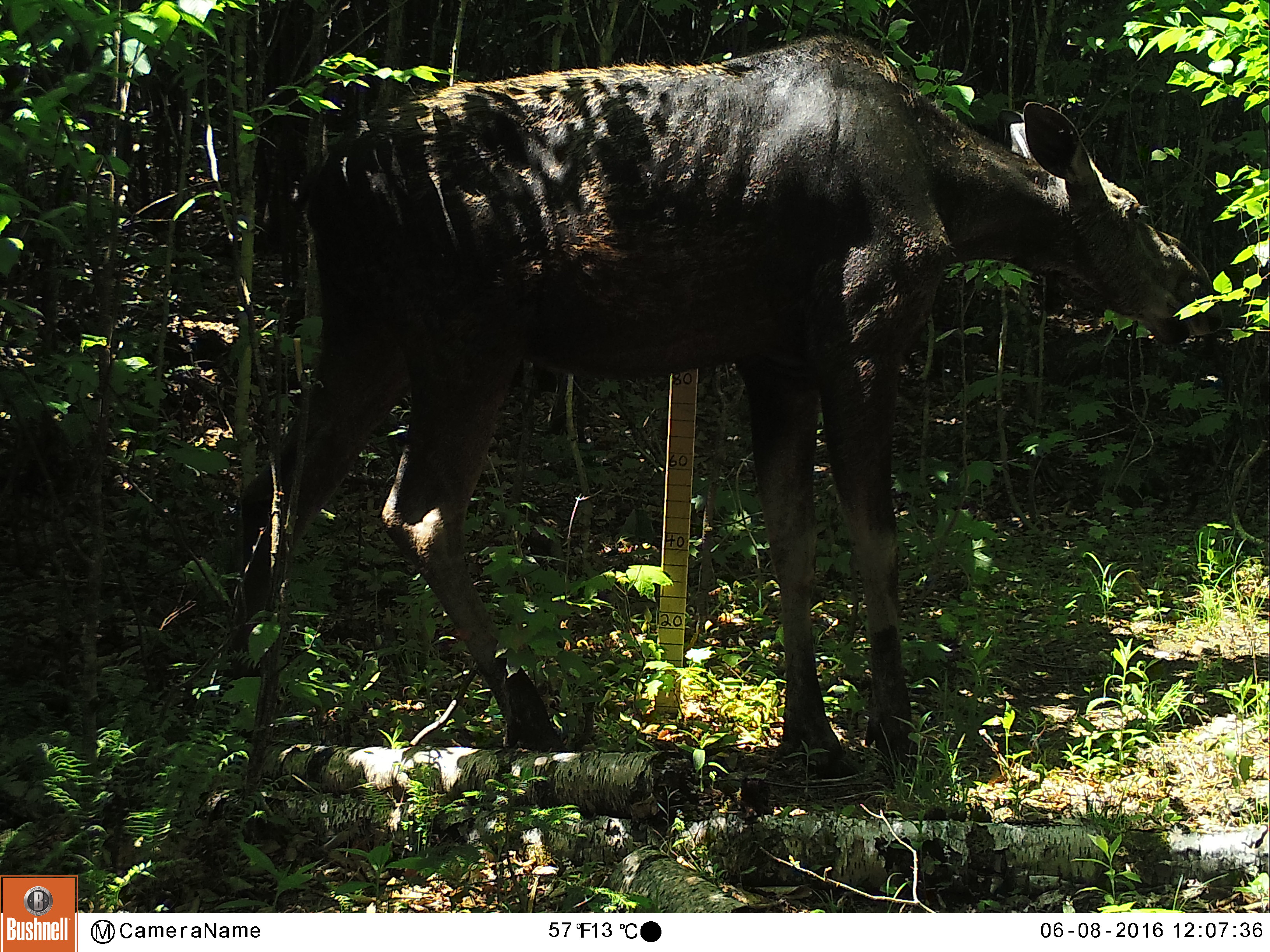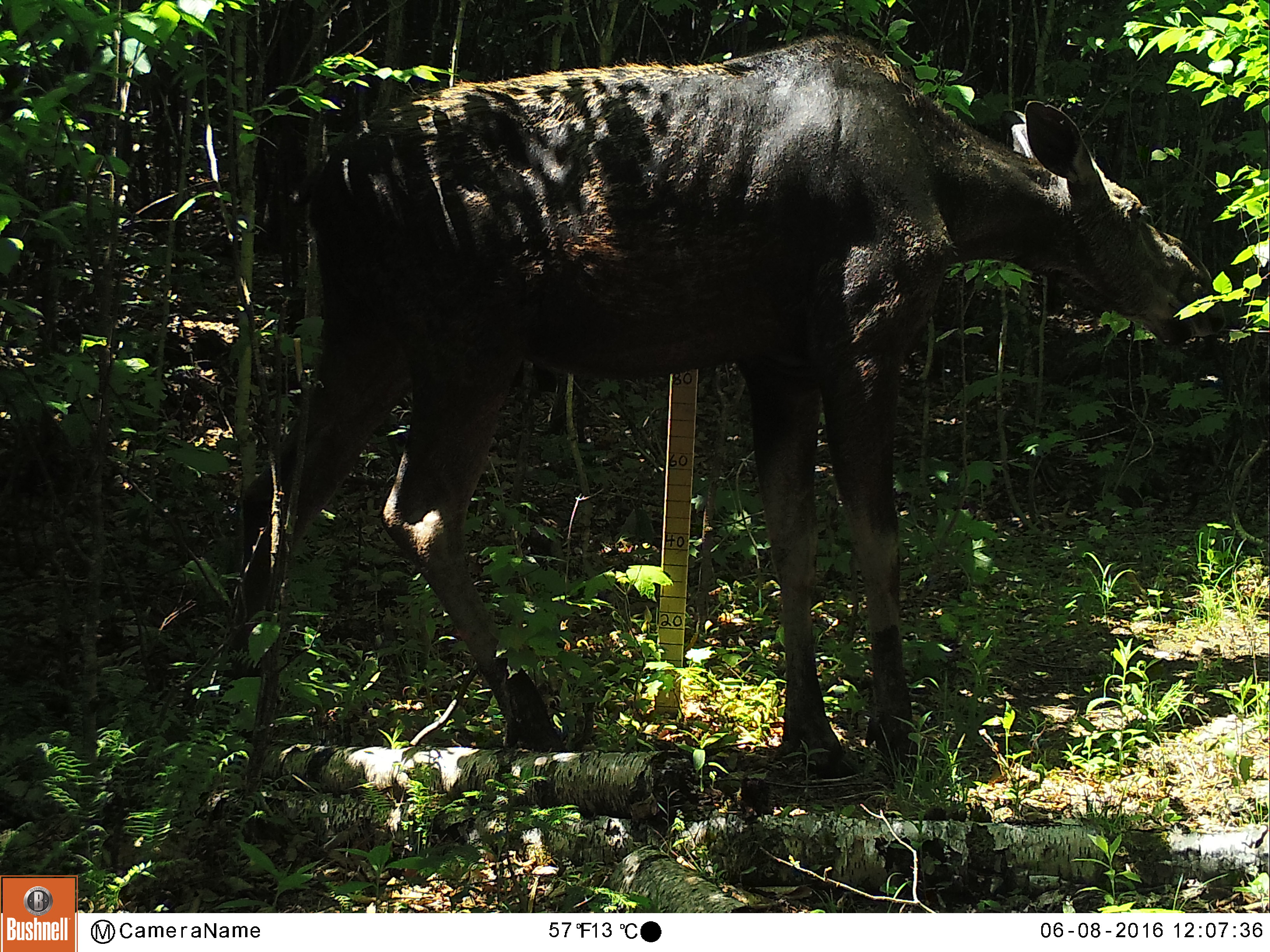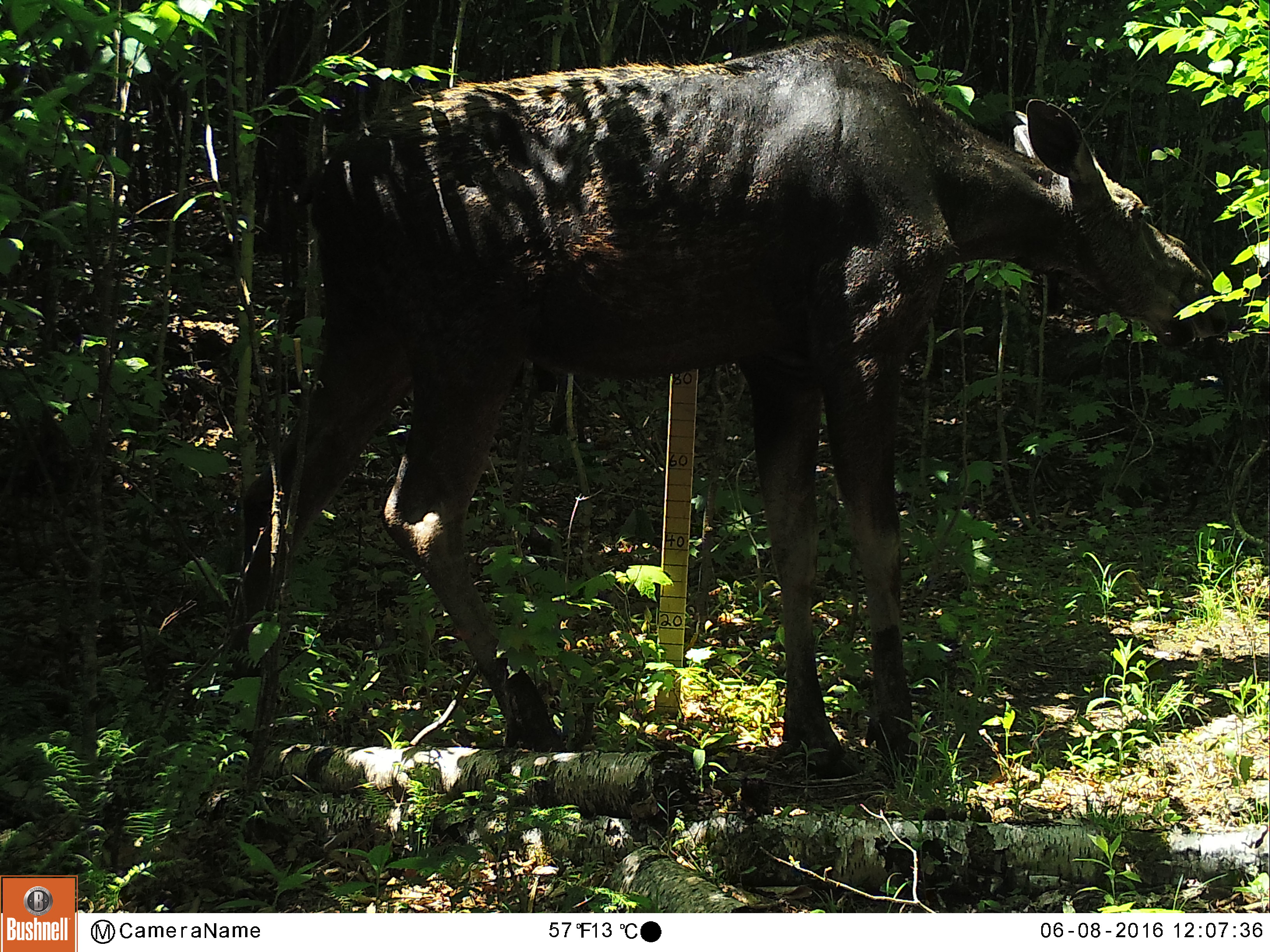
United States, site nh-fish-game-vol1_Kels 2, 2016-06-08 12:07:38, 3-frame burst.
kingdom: Animalia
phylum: Chordata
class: Mammalia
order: Artiodactyla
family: Cervidae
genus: Alces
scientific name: Alces alces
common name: moose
Moose (Alces alces).